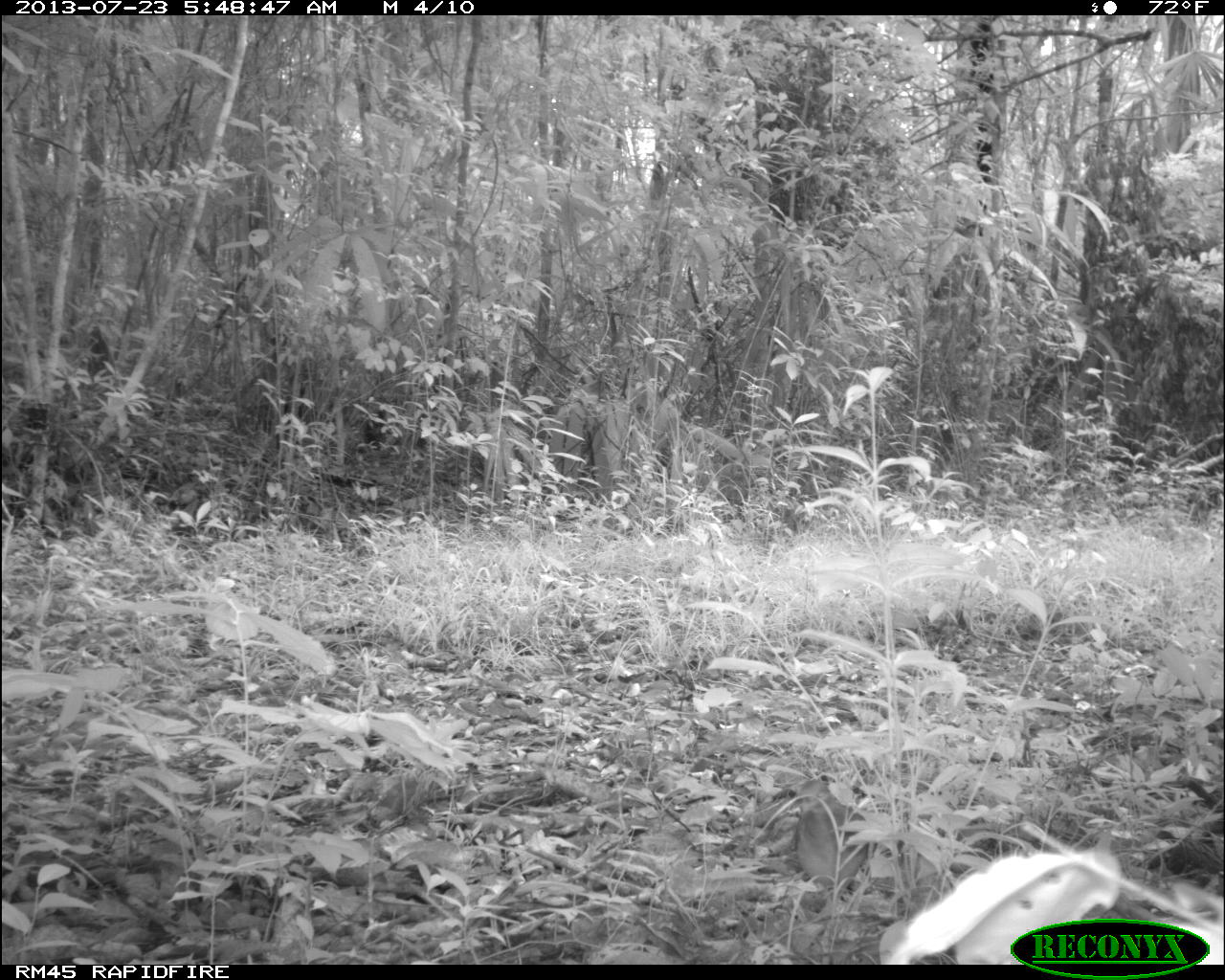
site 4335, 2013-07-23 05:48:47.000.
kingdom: Animalia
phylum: Chordata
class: Aves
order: Columbiformes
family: Columbidae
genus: Geotrygon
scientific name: Geotrygon montana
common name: ruddy quail-dove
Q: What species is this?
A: Geotrygon montana (ruddy quail-dove).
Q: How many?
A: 1.